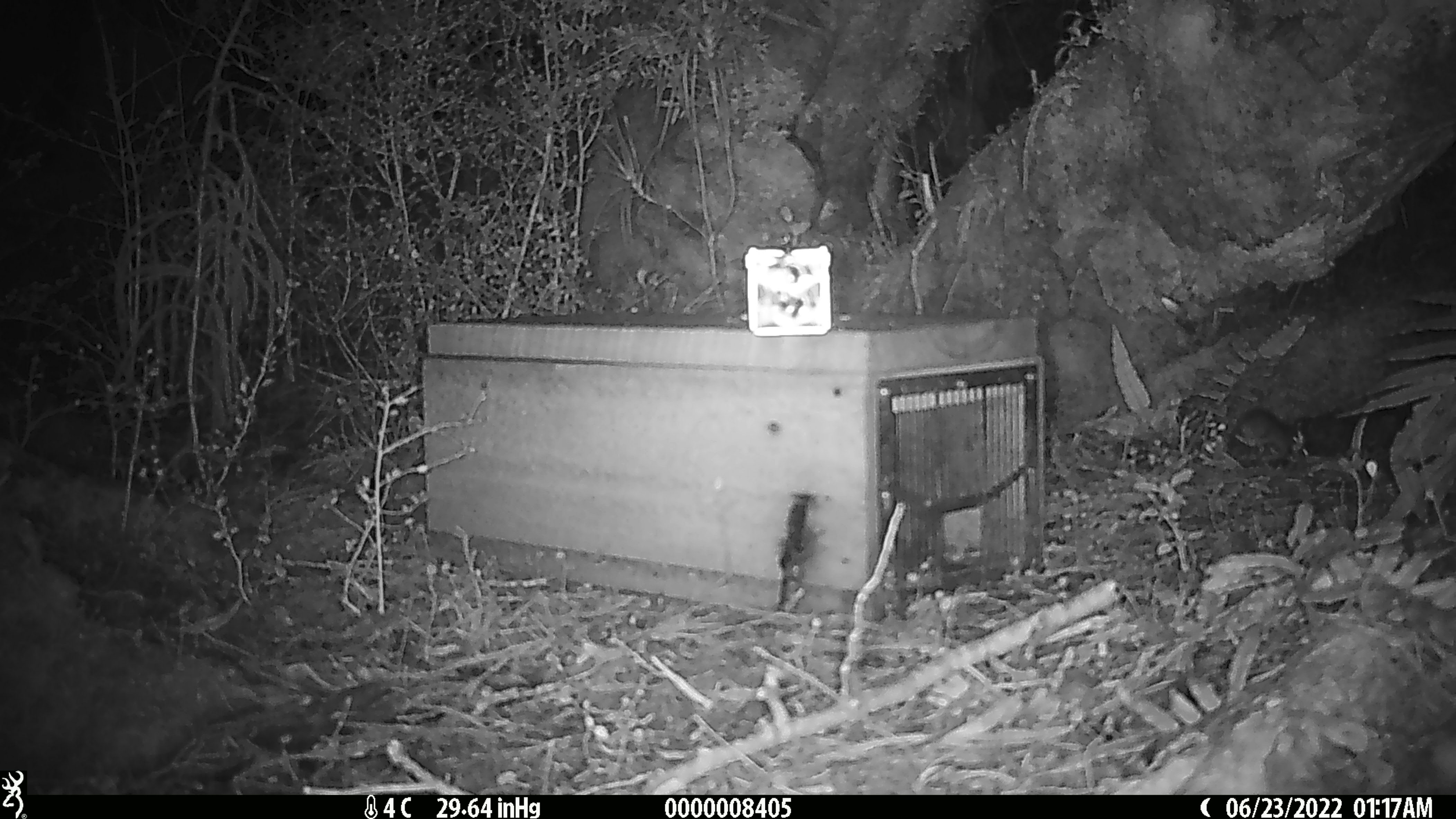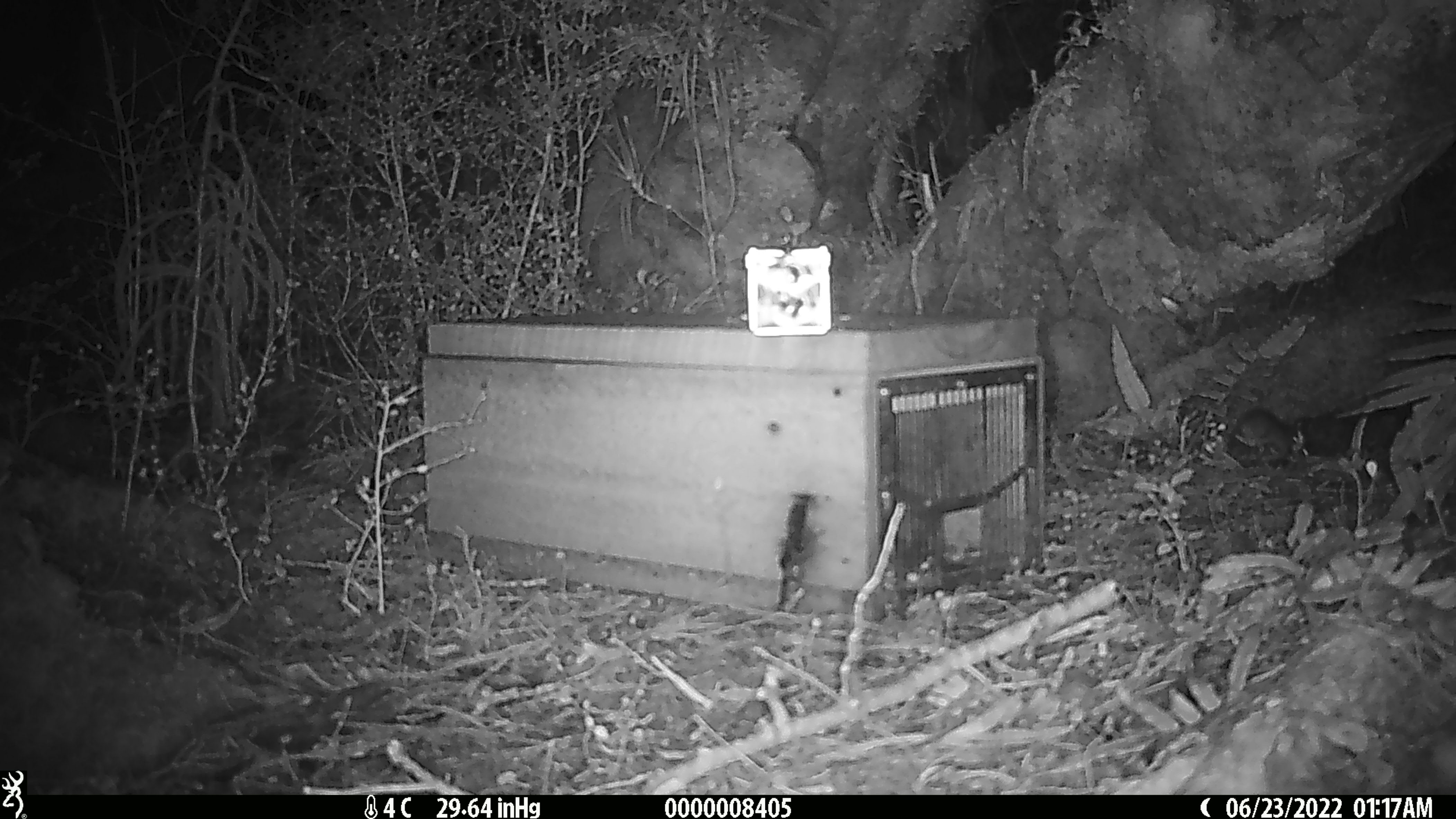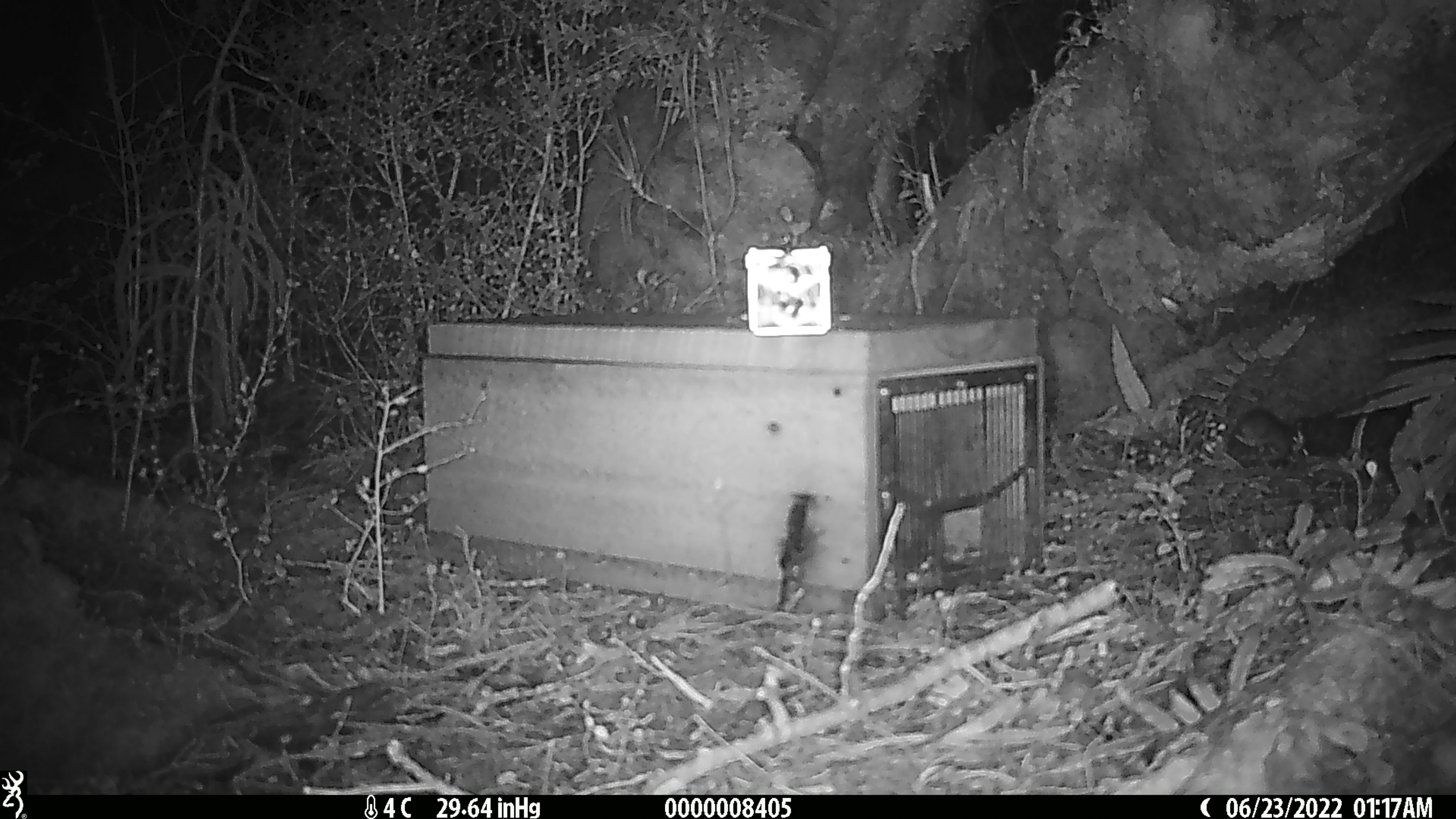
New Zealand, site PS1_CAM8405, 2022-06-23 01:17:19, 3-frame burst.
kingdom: Animalia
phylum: Chordata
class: Mammalia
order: Rodentia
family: Muridae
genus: Mus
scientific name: Mus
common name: mouse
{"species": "mouse (Mus)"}